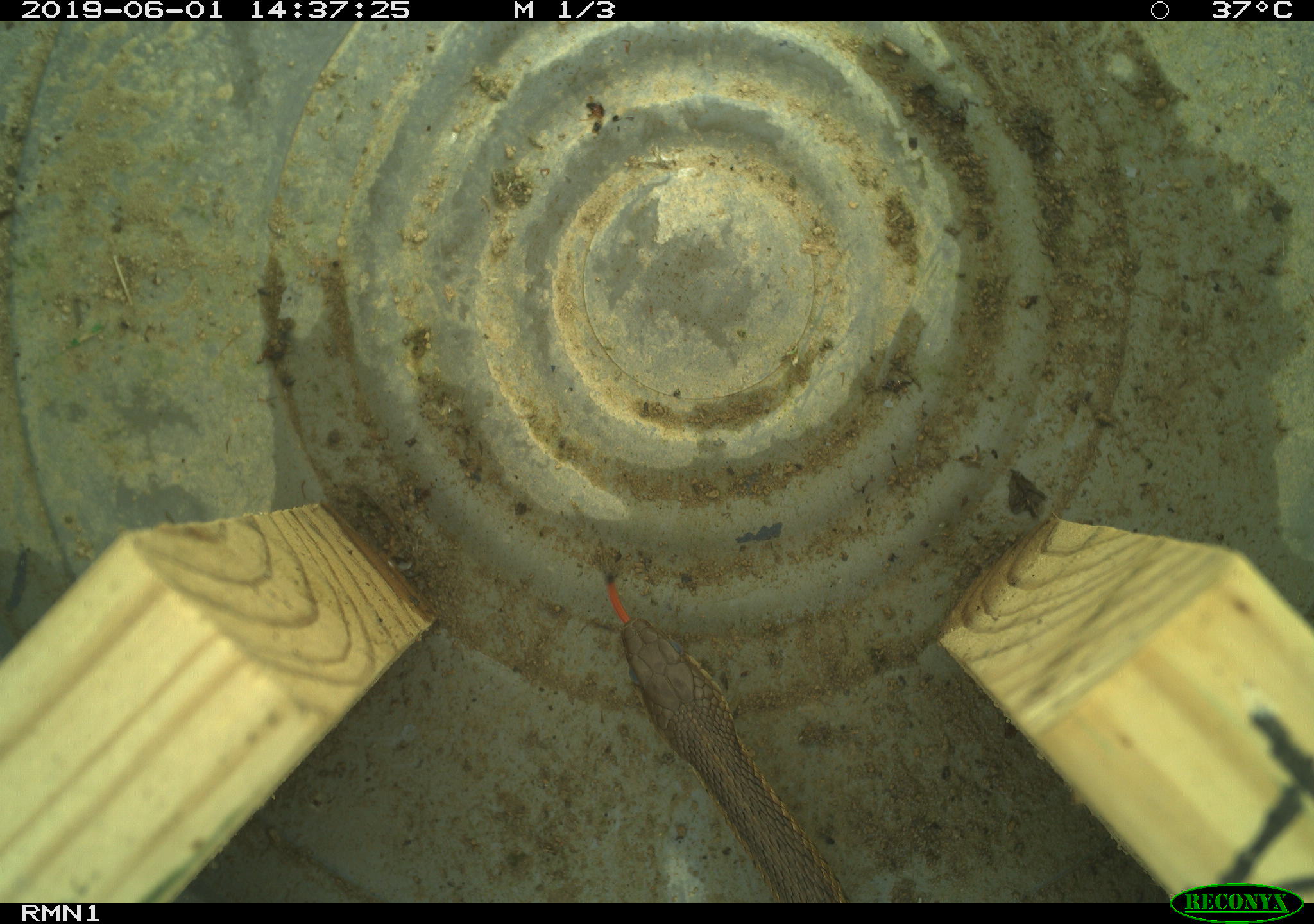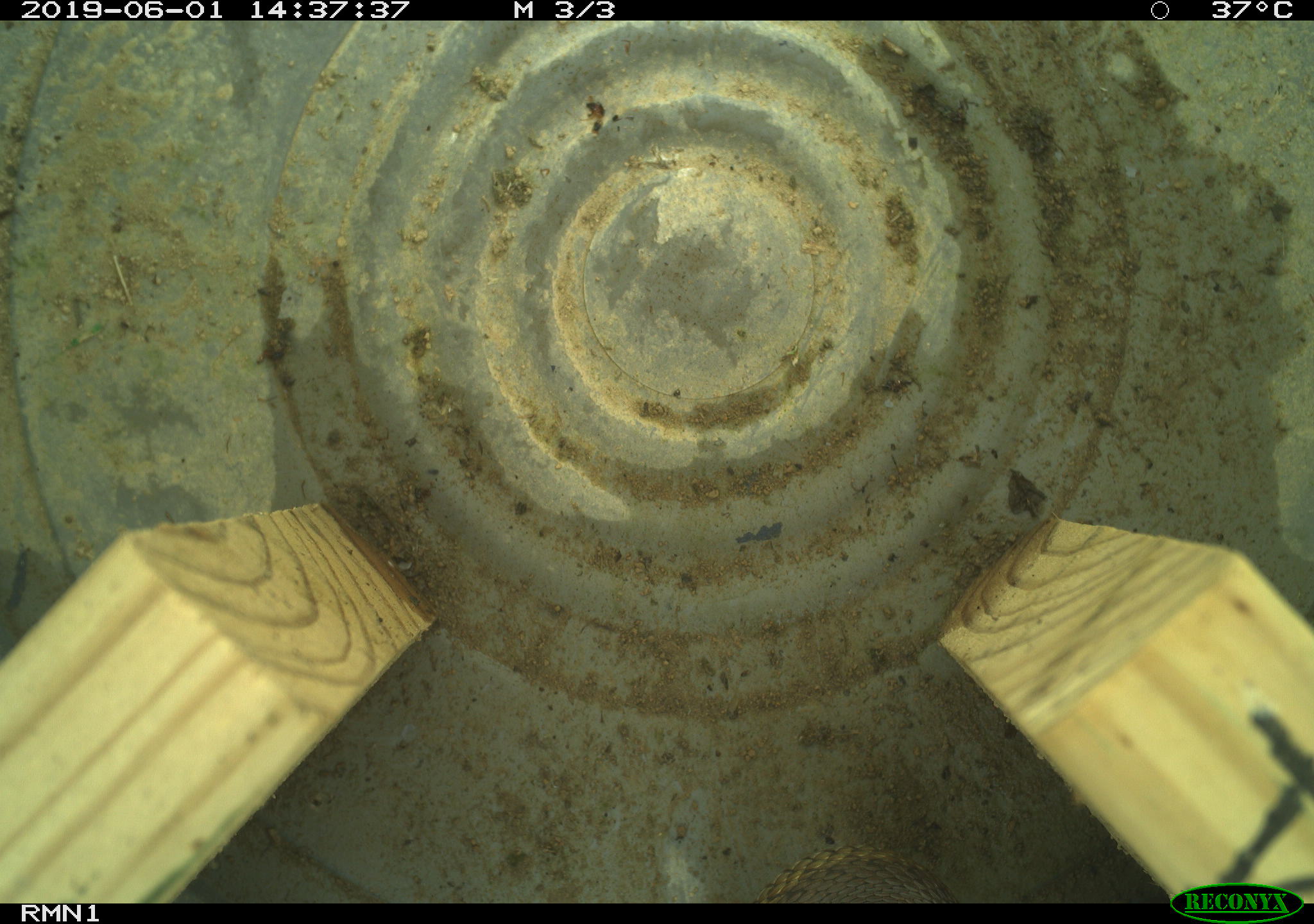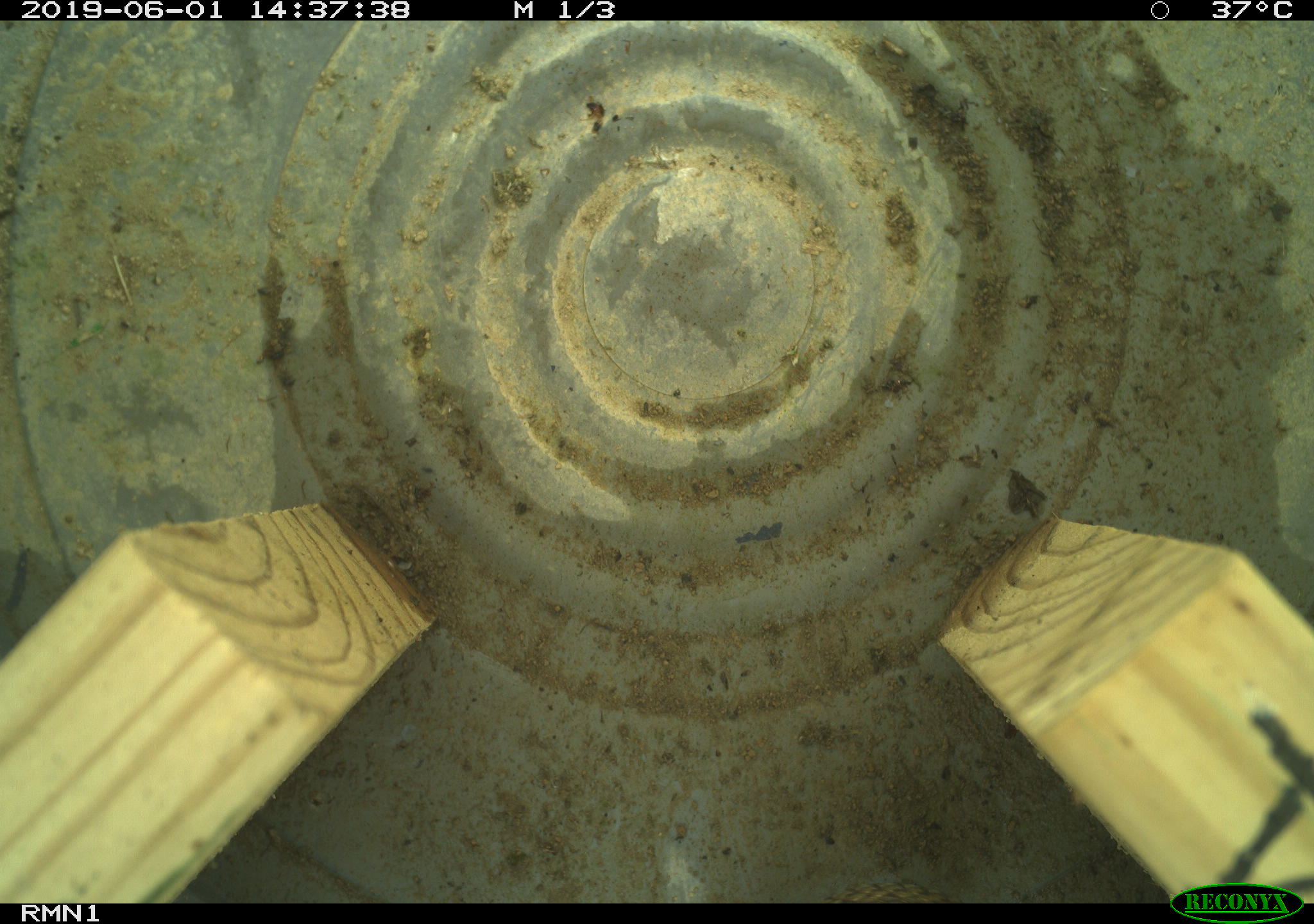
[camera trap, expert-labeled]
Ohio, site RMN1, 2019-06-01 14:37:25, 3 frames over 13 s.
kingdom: Animalia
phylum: Chordata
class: Reptilia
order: Squamata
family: Colubridae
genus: Thamnophis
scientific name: Thamnophis sirtalis sirtalis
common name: eastern gartersnake